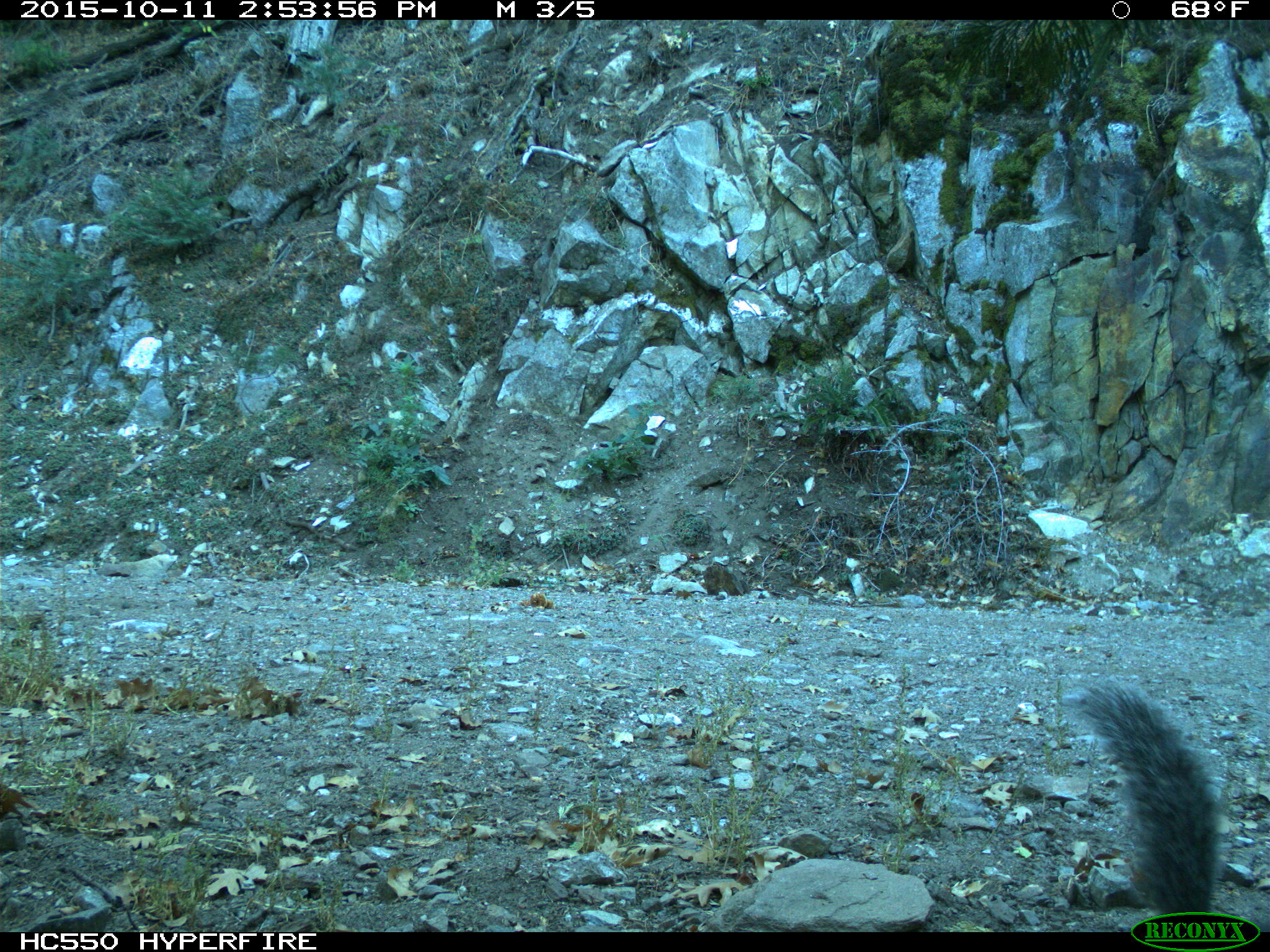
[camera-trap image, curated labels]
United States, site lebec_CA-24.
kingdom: Animalia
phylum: Chordata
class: Mammalia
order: Rodentia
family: Sciuridae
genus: Sciurus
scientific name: Sciurus carolinensis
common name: eastern gray squirrel